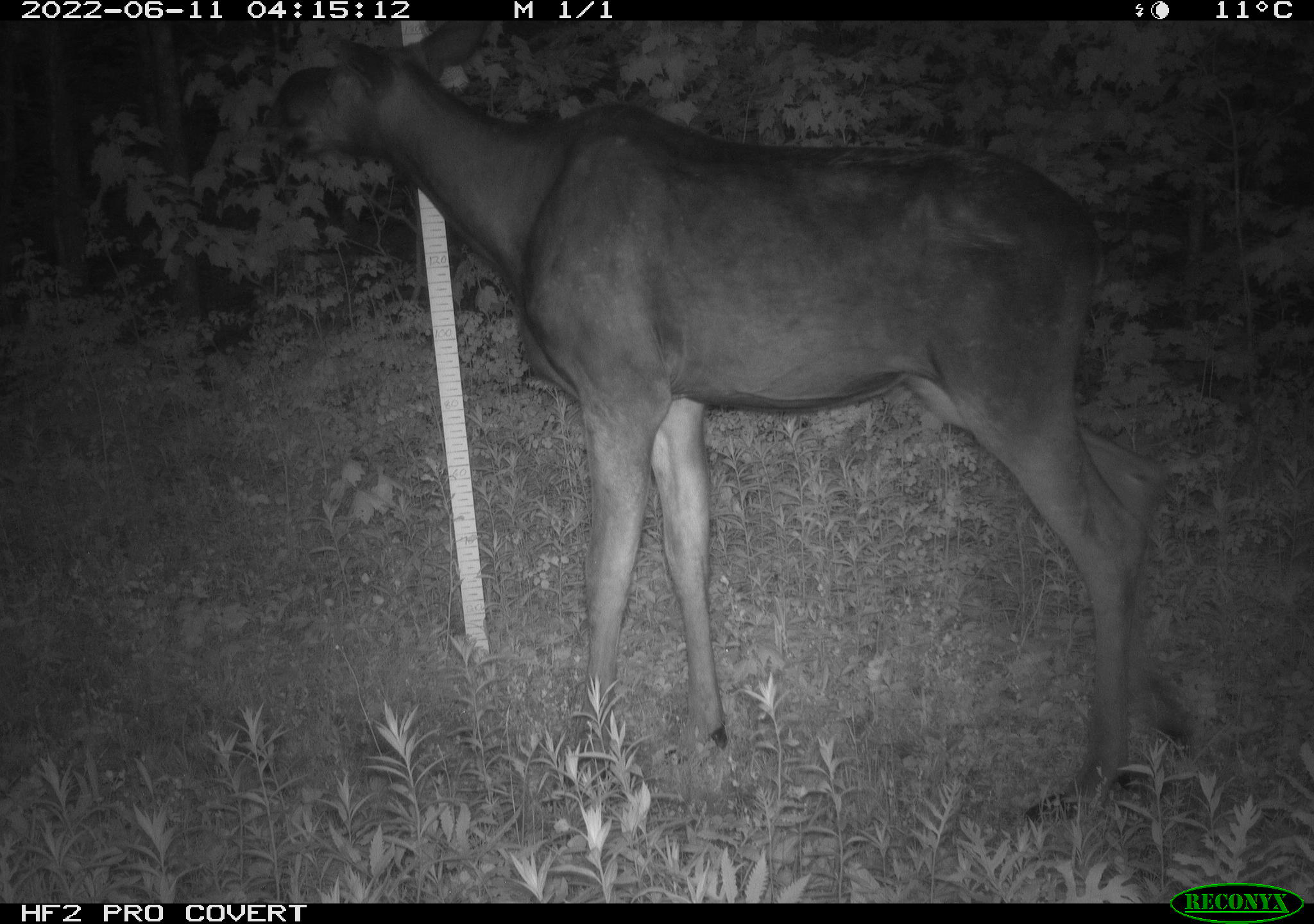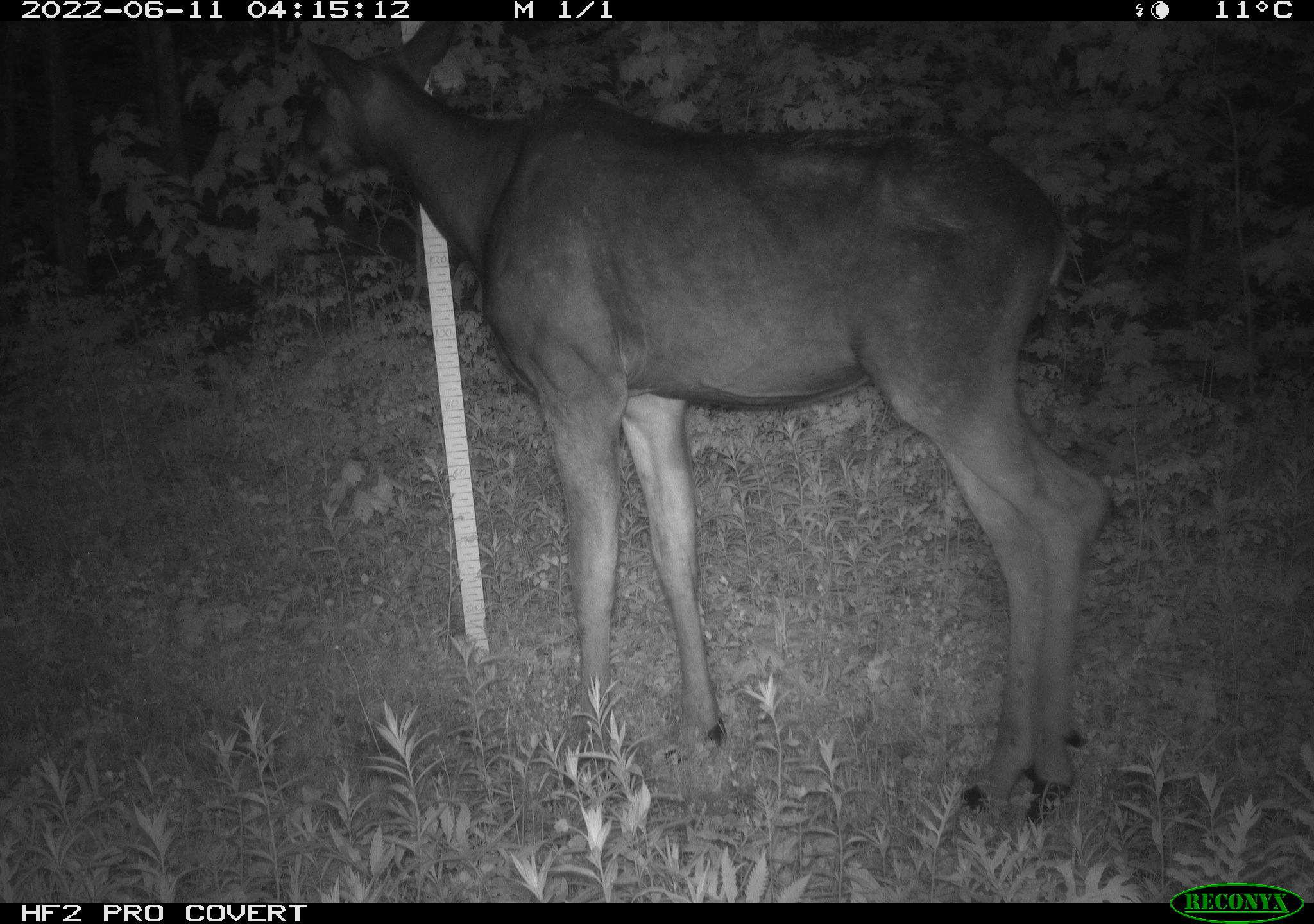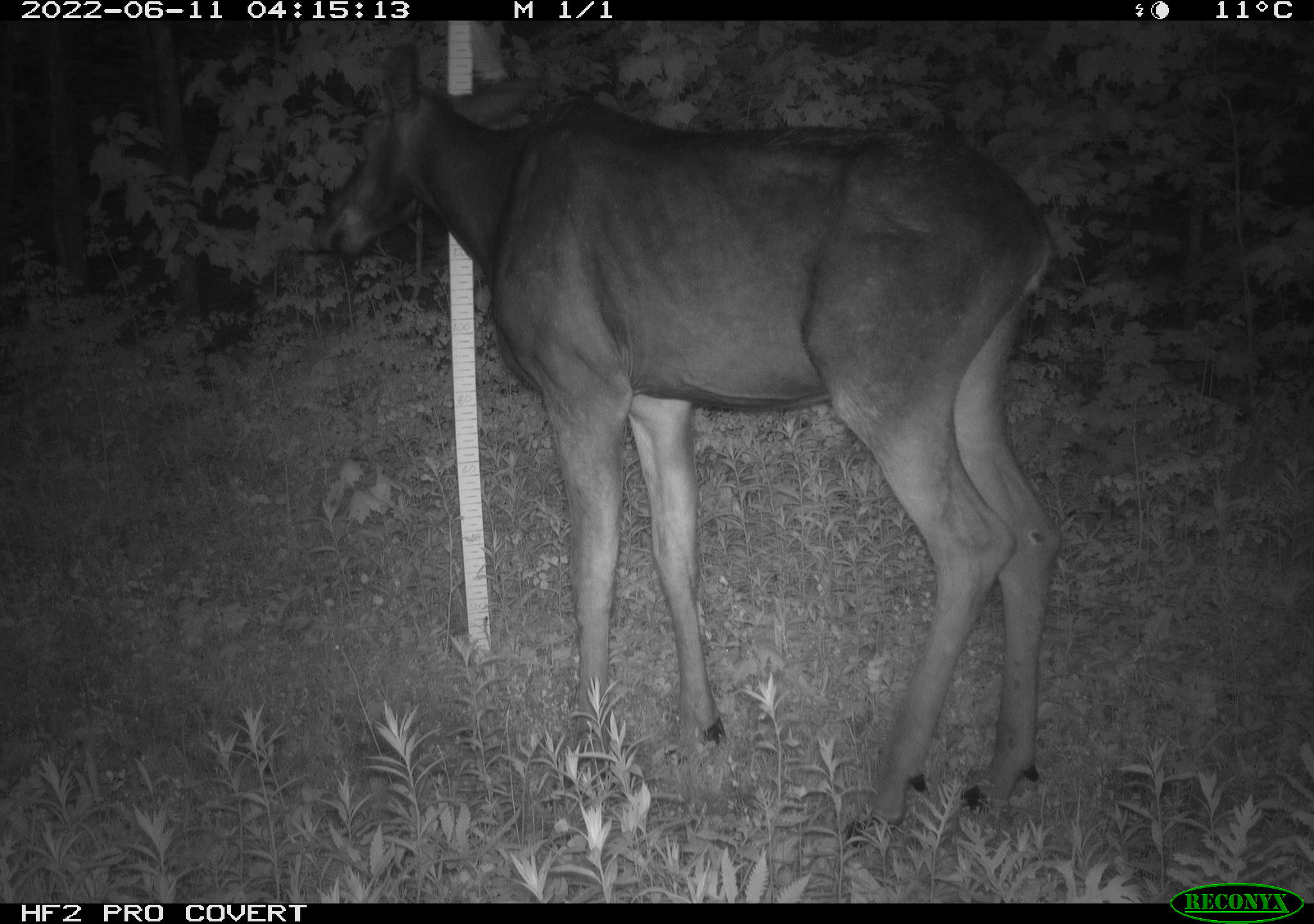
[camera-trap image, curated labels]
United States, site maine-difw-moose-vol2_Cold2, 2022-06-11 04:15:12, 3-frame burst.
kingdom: Animalia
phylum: Chordata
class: Mammalia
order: Artiodactyla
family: Cervidae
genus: Alces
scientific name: Alces alces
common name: moose